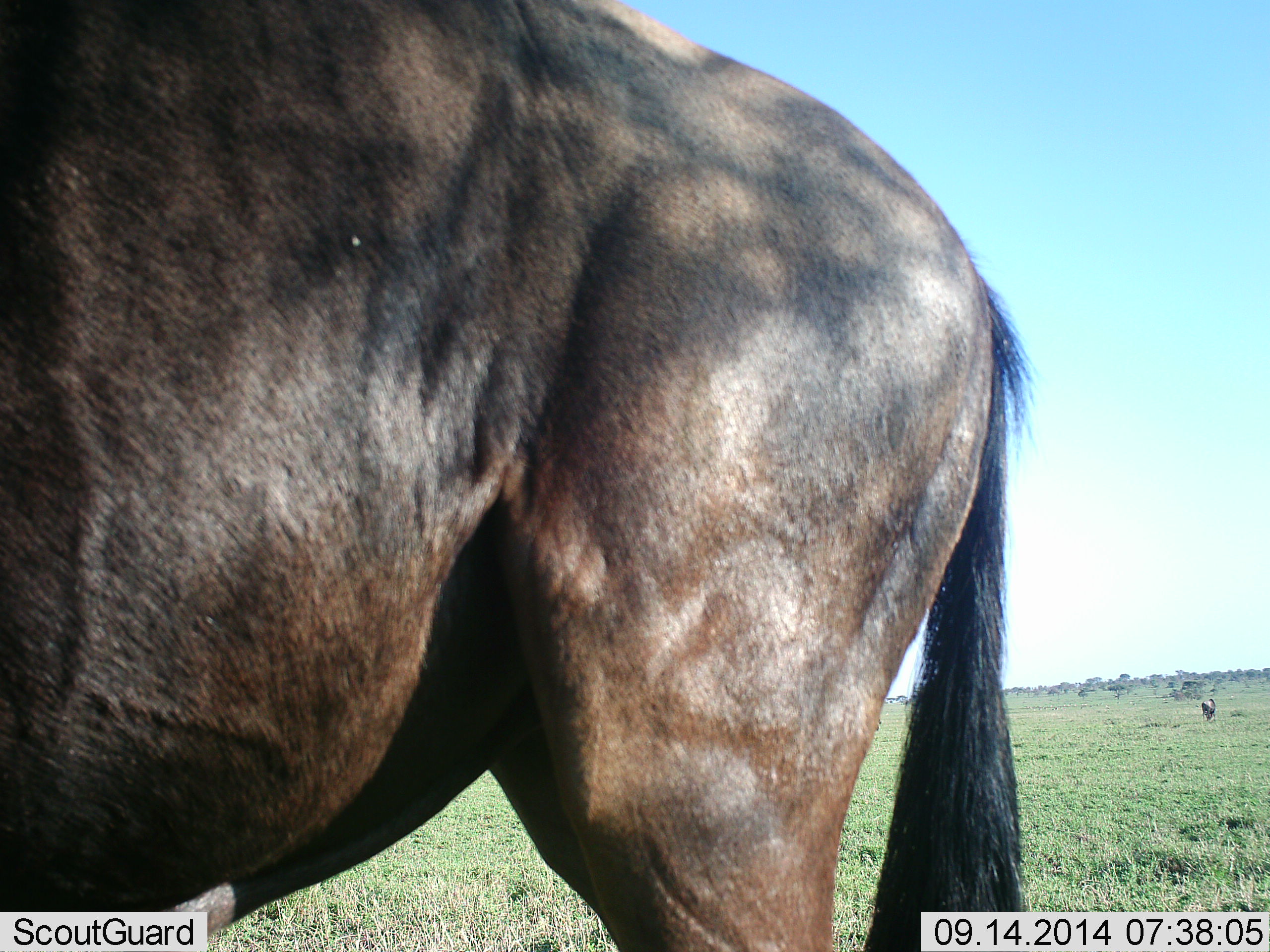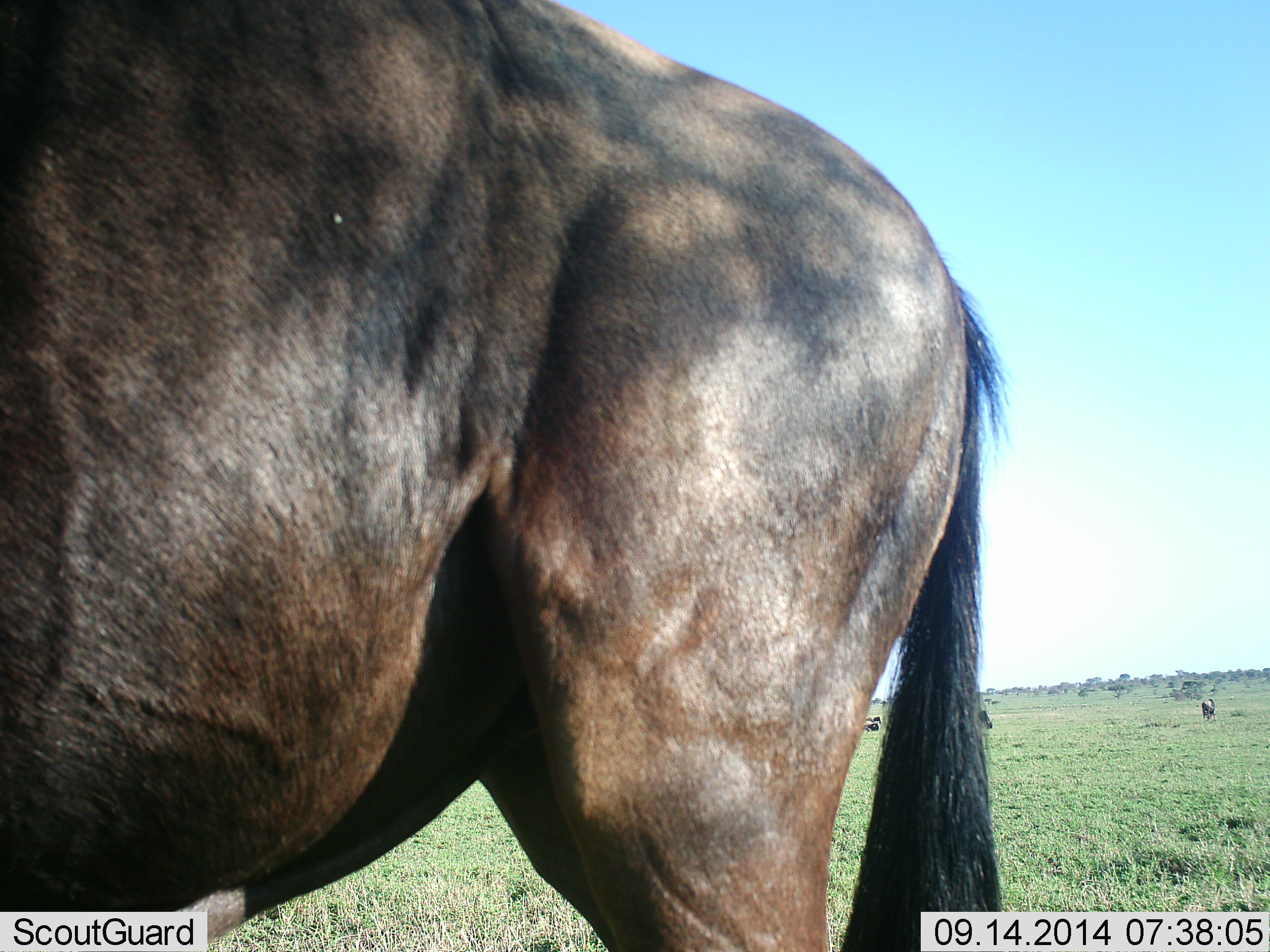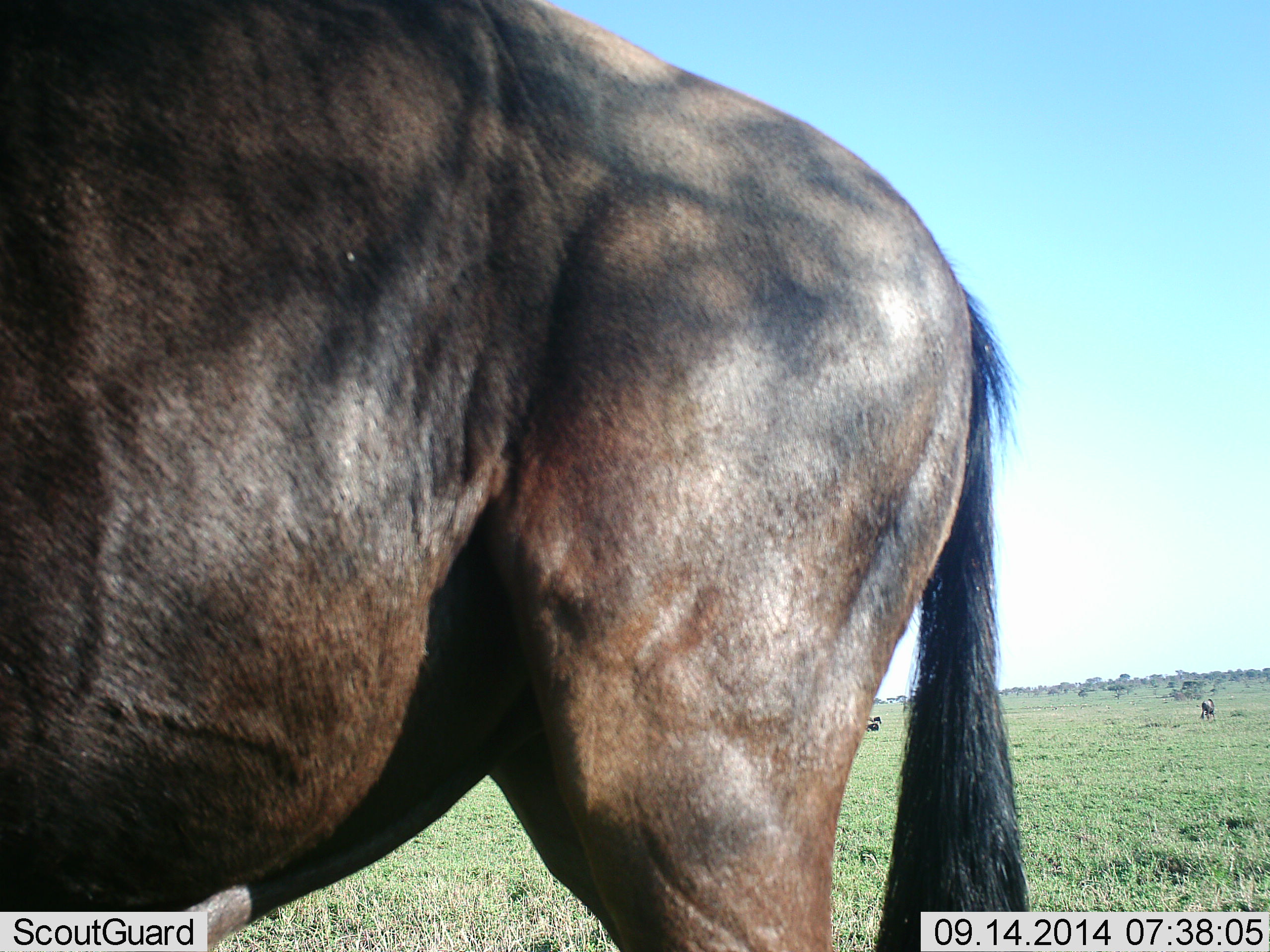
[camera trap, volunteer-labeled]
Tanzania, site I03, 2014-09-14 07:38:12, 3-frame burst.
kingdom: Animalia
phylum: Chordata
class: Mammalia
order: Artiodactyla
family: Bovidae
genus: Connochaetes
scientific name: Connochaetes taurinus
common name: blue wildebeest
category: wildebeest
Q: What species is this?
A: Wildebeest (blue wildebeest) (Connochaetes taurinus).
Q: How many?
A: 4.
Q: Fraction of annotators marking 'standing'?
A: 100%.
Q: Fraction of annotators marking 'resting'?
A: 40%.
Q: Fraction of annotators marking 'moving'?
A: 0%.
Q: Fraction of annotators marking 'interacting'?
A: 0%.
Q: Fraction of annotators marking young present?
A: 0%.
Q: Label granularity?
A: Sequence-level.